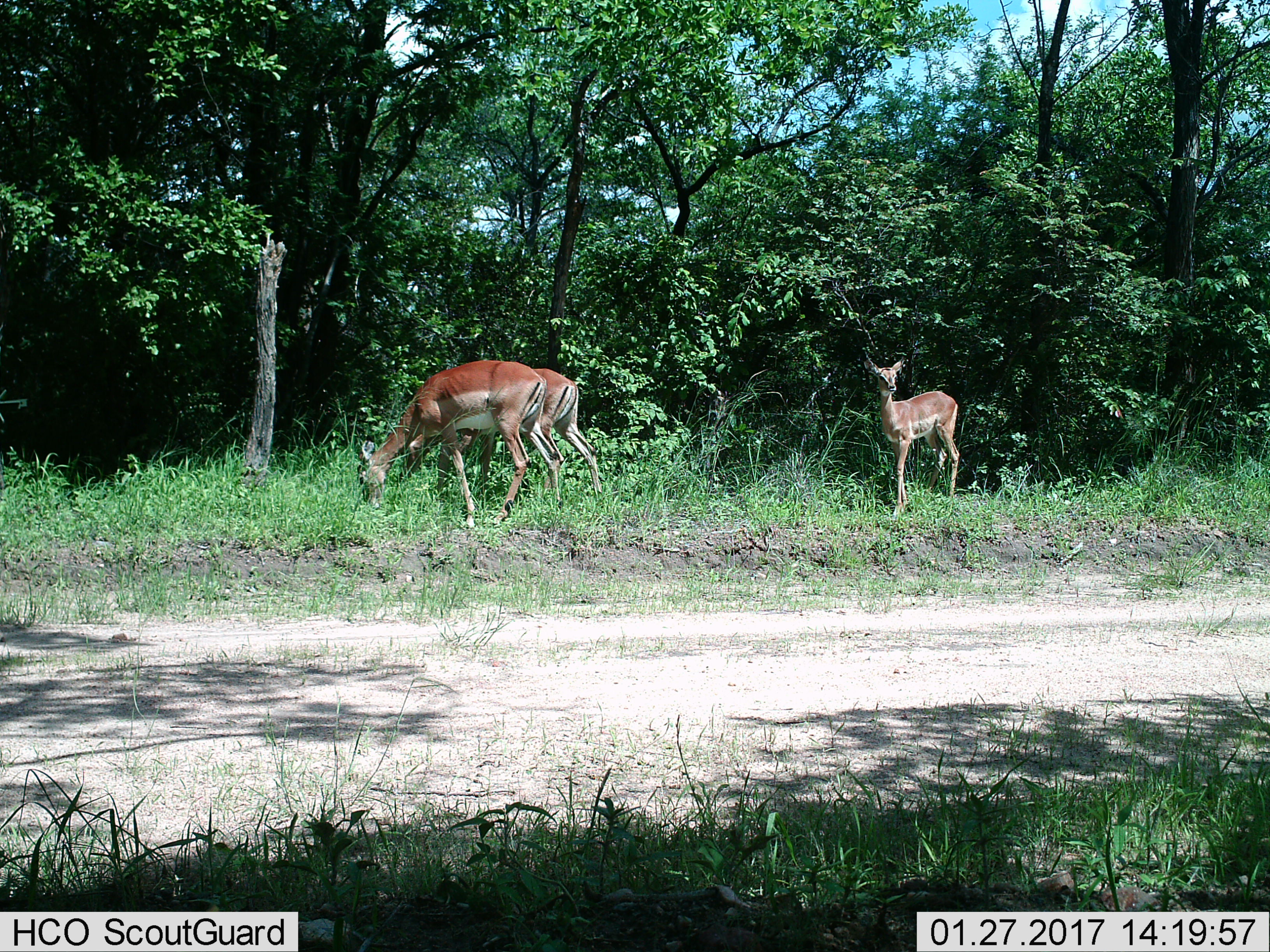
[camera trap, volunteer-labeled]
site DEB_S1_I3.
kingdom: Animalia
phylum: Chordata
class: Mammalia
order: Artiodactyla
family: Bovidae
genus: Aepyceros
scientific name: Aepyceros melampus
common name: impala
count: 3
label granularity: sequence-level